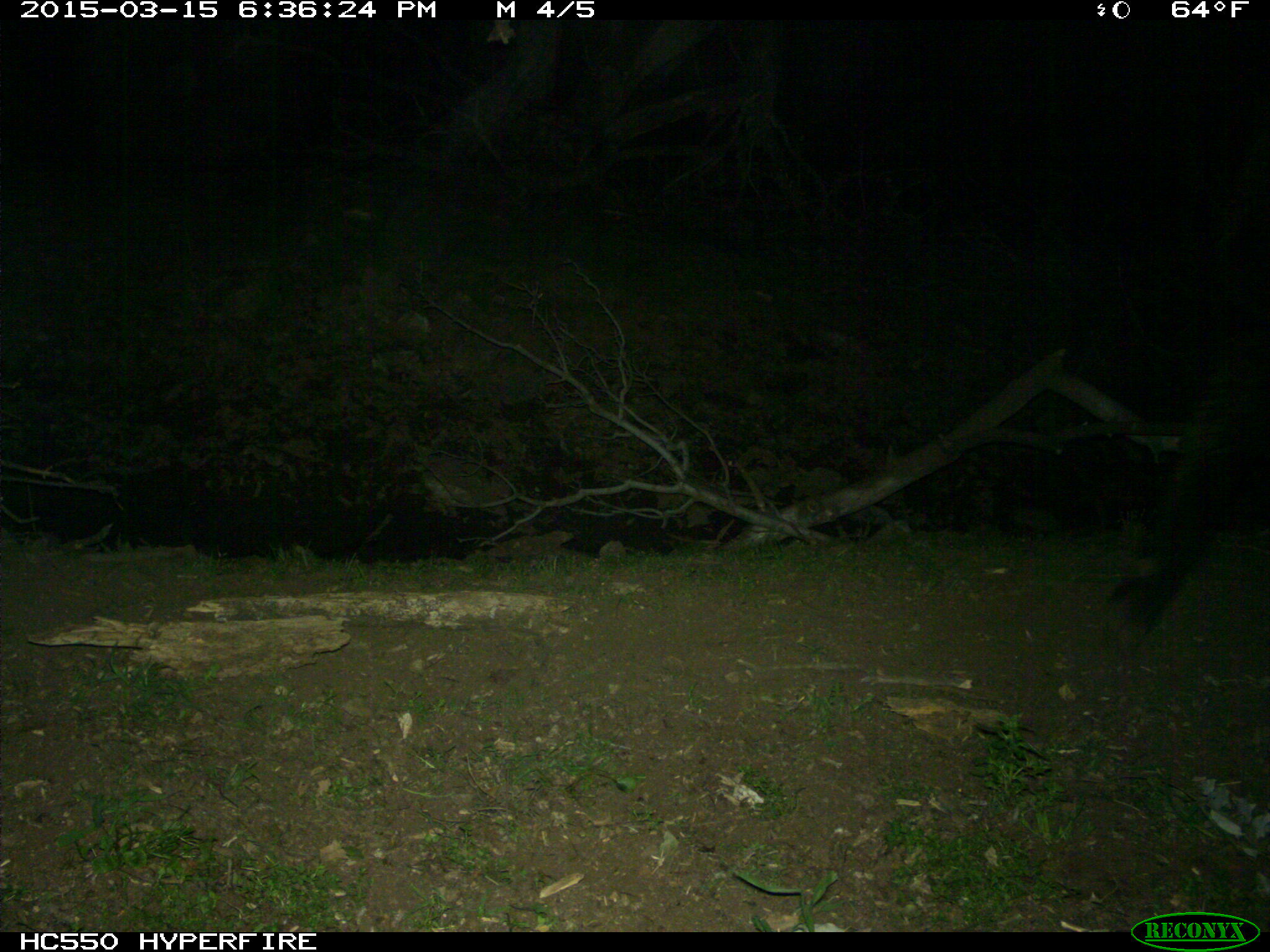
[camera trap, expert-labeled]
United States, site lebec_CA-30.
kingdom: Animalia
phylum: Chordata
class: Mammalia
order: Artiodactyla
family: Bovidae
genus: Bos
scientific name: Bos taurus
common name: domestic cow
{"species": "Bos taurus (domestic cow)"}